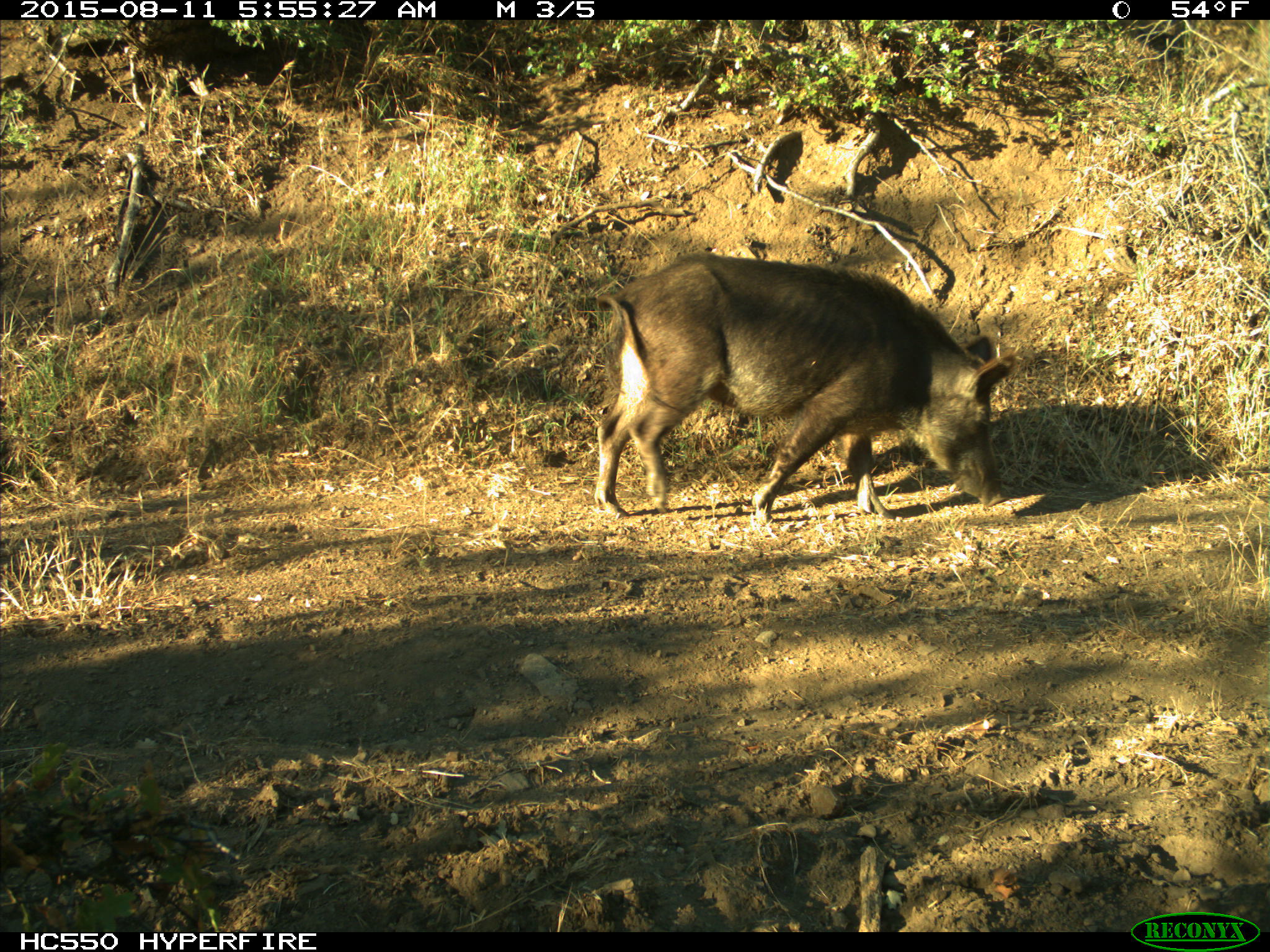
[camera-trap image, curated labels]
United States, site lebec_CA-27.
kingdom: Animalia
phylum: Chordata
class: Mammalia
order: Artiodactyla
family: Suidae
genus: Sus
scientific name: Sus scrofa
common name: wild boar